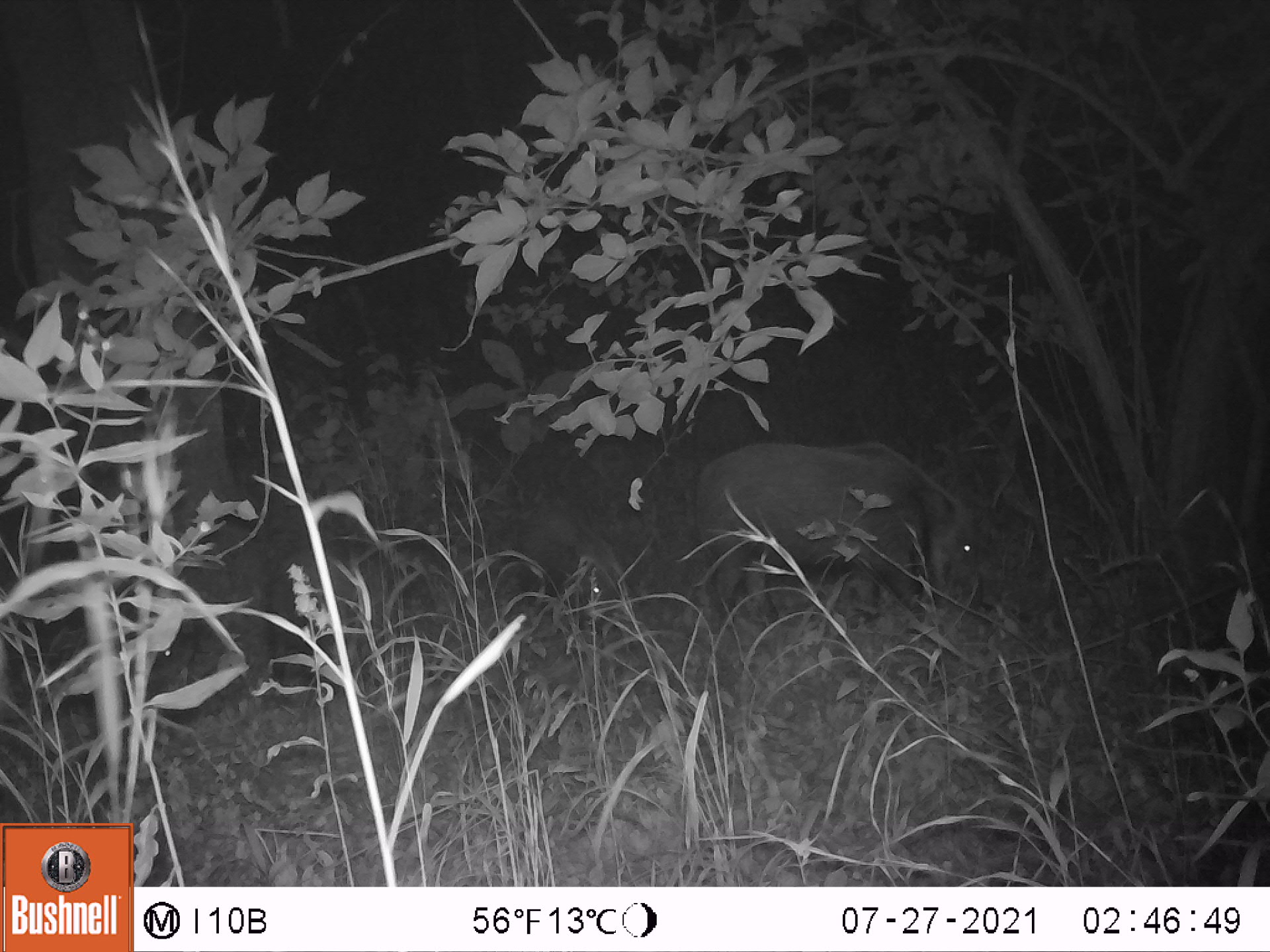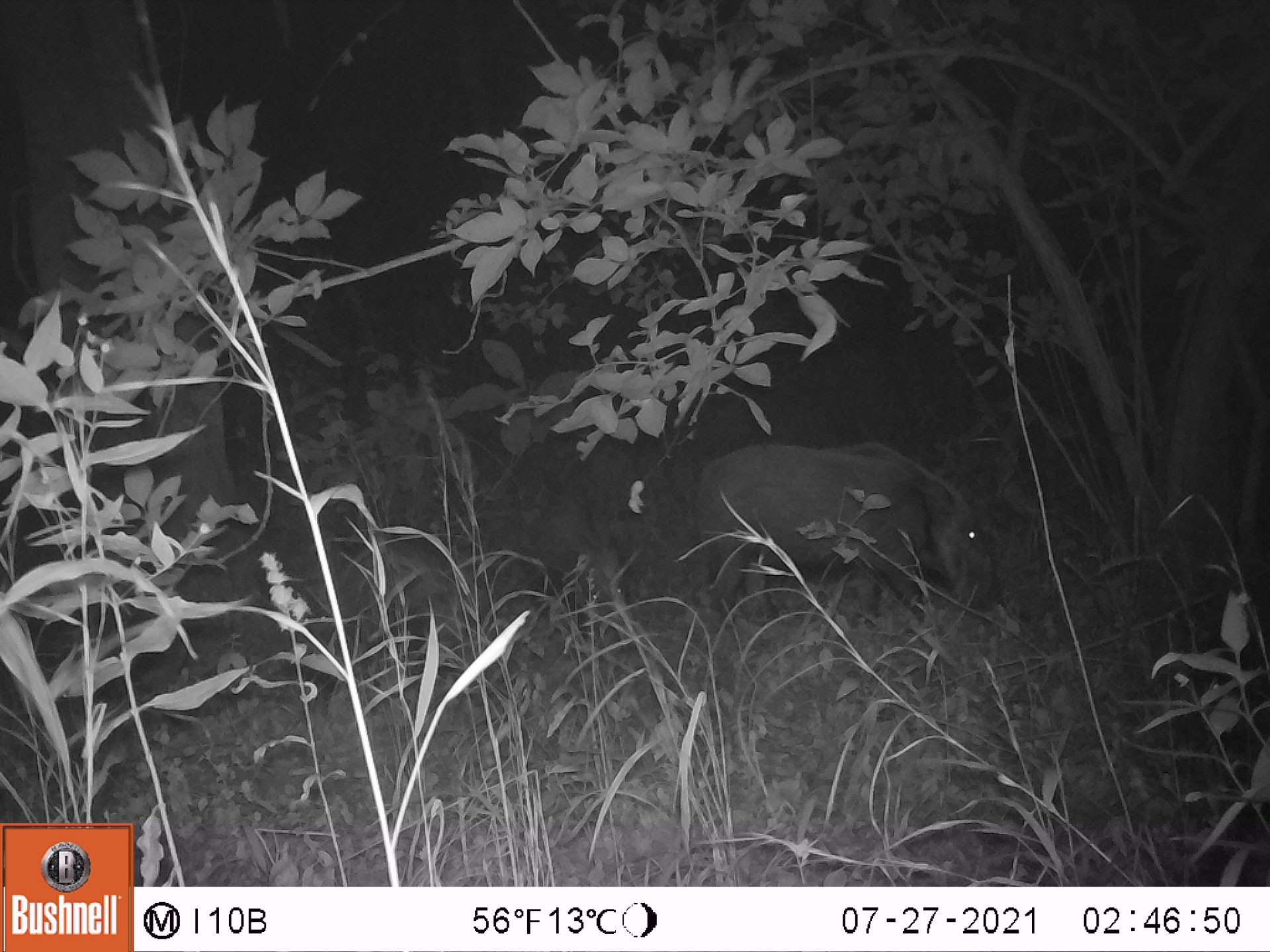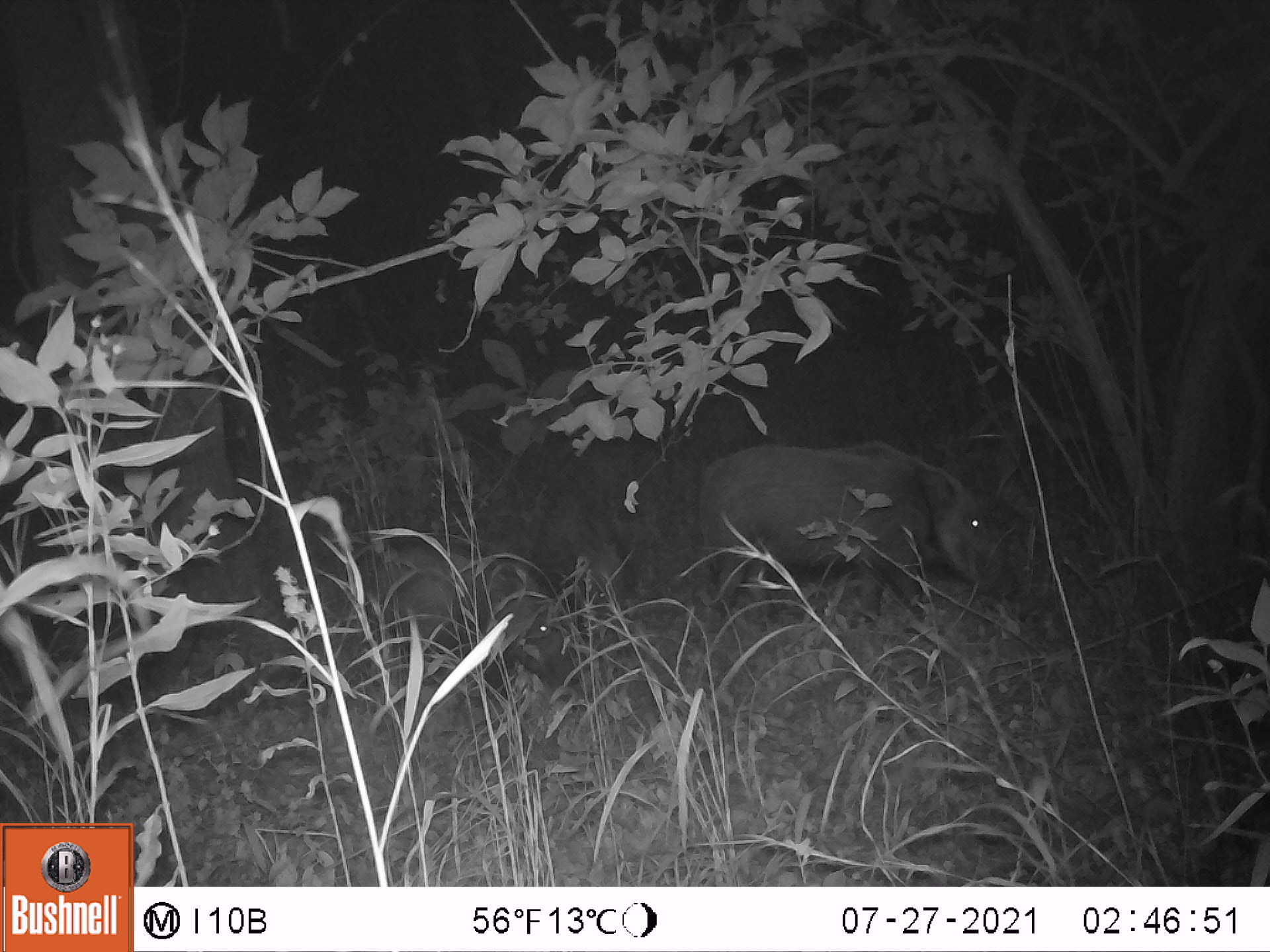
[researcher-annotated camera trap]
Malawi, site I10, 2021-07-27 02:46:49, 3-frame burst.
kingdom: Animalia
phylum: Chordata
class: Mammalia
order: Artiodactyla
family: Suidae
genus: Potamochoerus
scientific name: Potamochoerus larvatus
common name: bushpig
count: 4